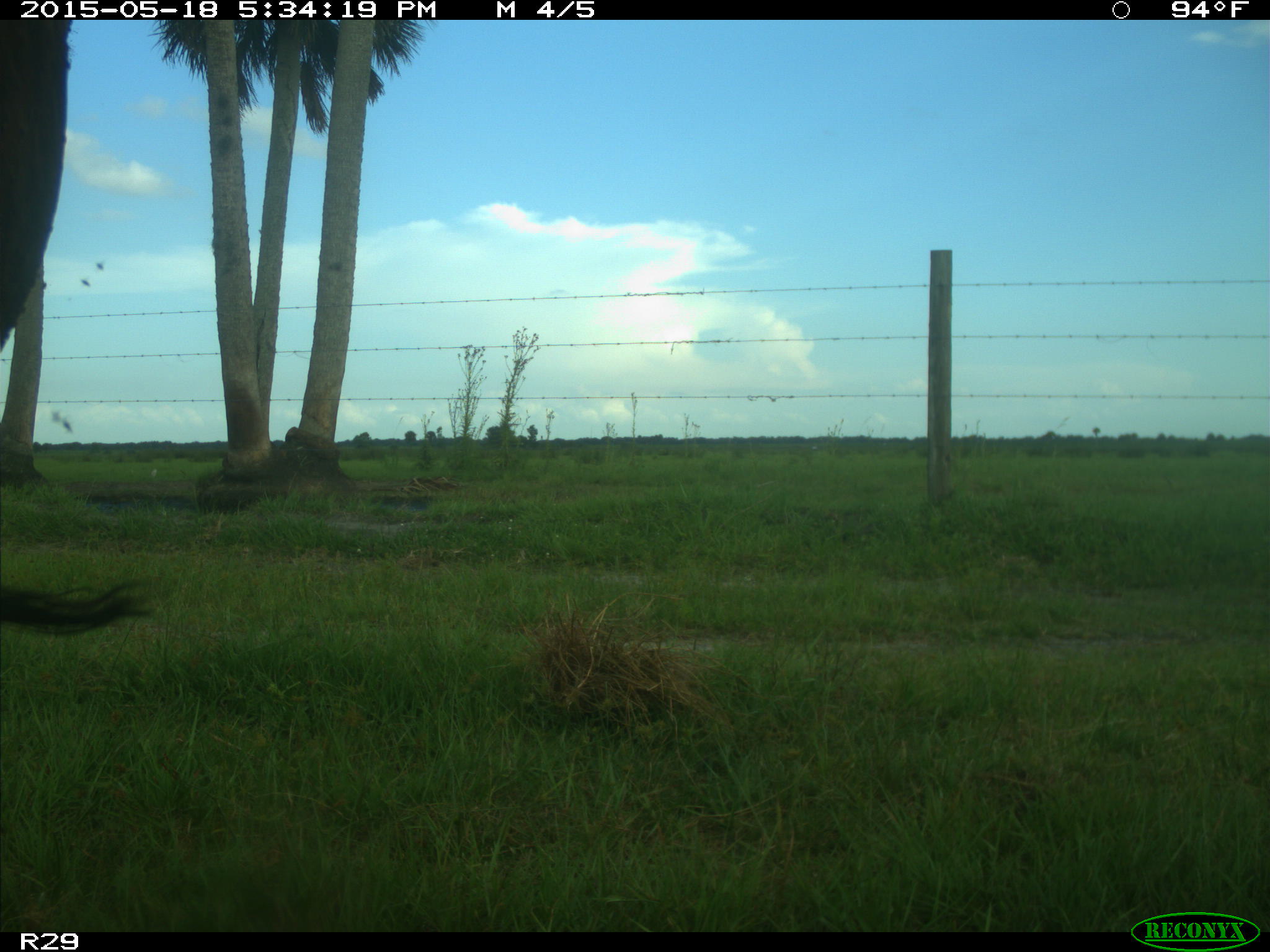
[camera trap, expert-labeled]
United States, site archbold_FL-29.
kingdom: Animalia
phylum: Chordata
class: Mammalia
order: Artiodactyla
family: Bovidae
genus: Bos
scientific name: Bos taurus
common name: domestic cow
Bos taurus (domestic cow).